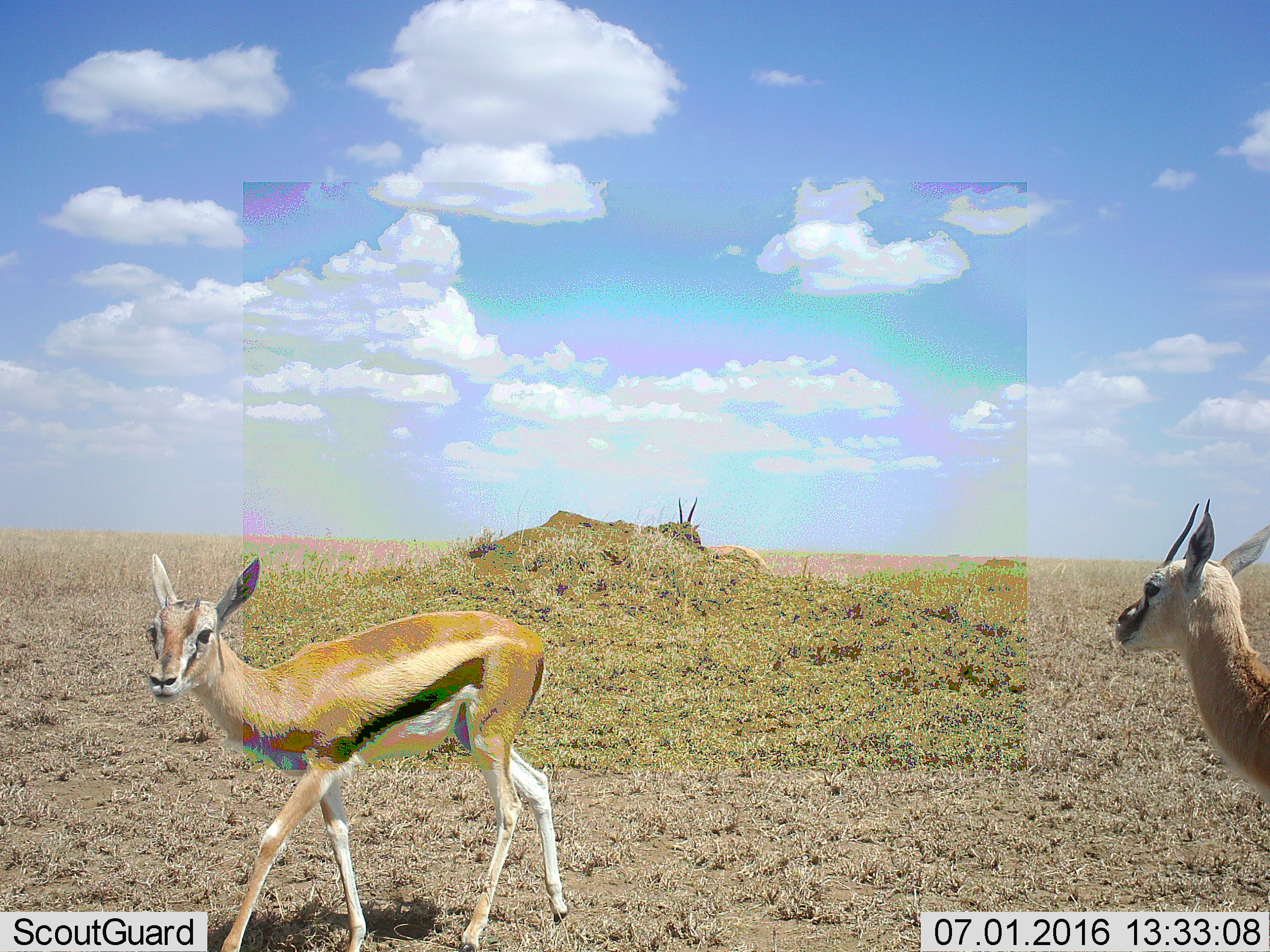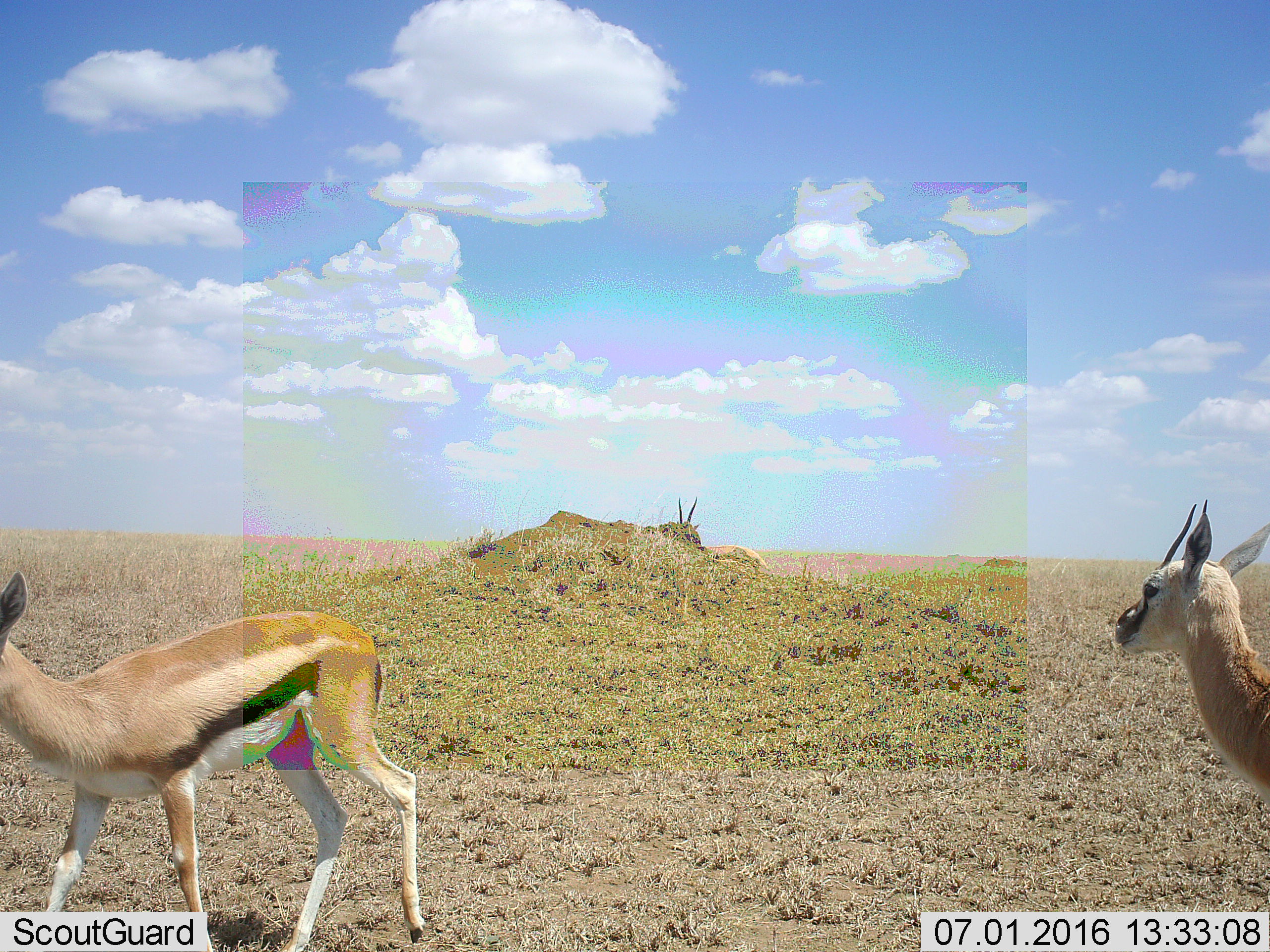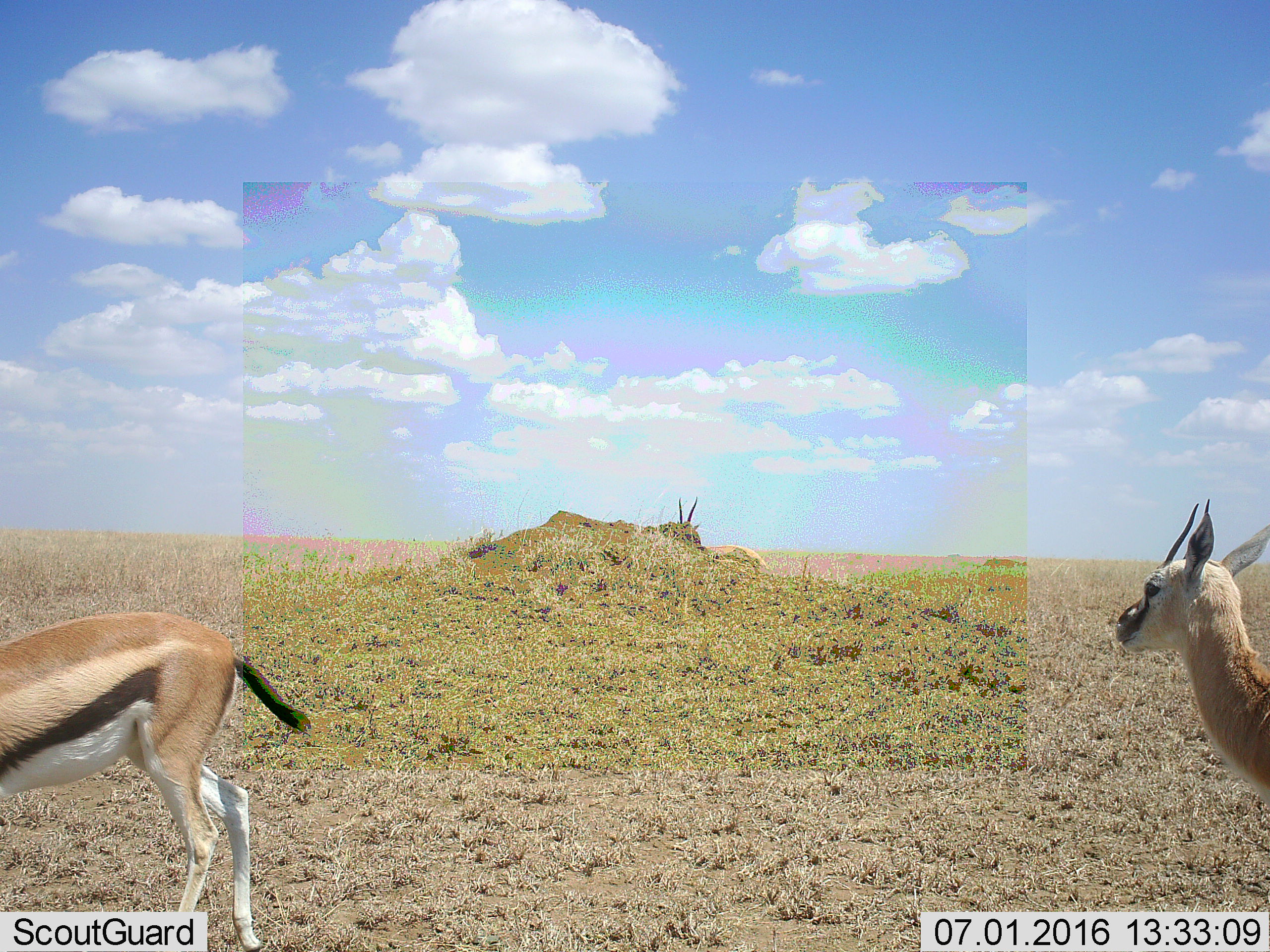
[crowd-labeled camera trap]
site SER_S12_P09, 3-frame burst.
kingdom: Animalia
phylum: Chordata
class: Mammalia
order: Artiodactyla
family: Bovidae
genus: Eudorcas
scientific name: Eudorcas thomsonii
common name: thomson's gazelle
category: gazellethomsons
Gazellethomsons (thomson's gazelle) (Eudorcas thomsonii), count 3. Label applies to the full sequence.